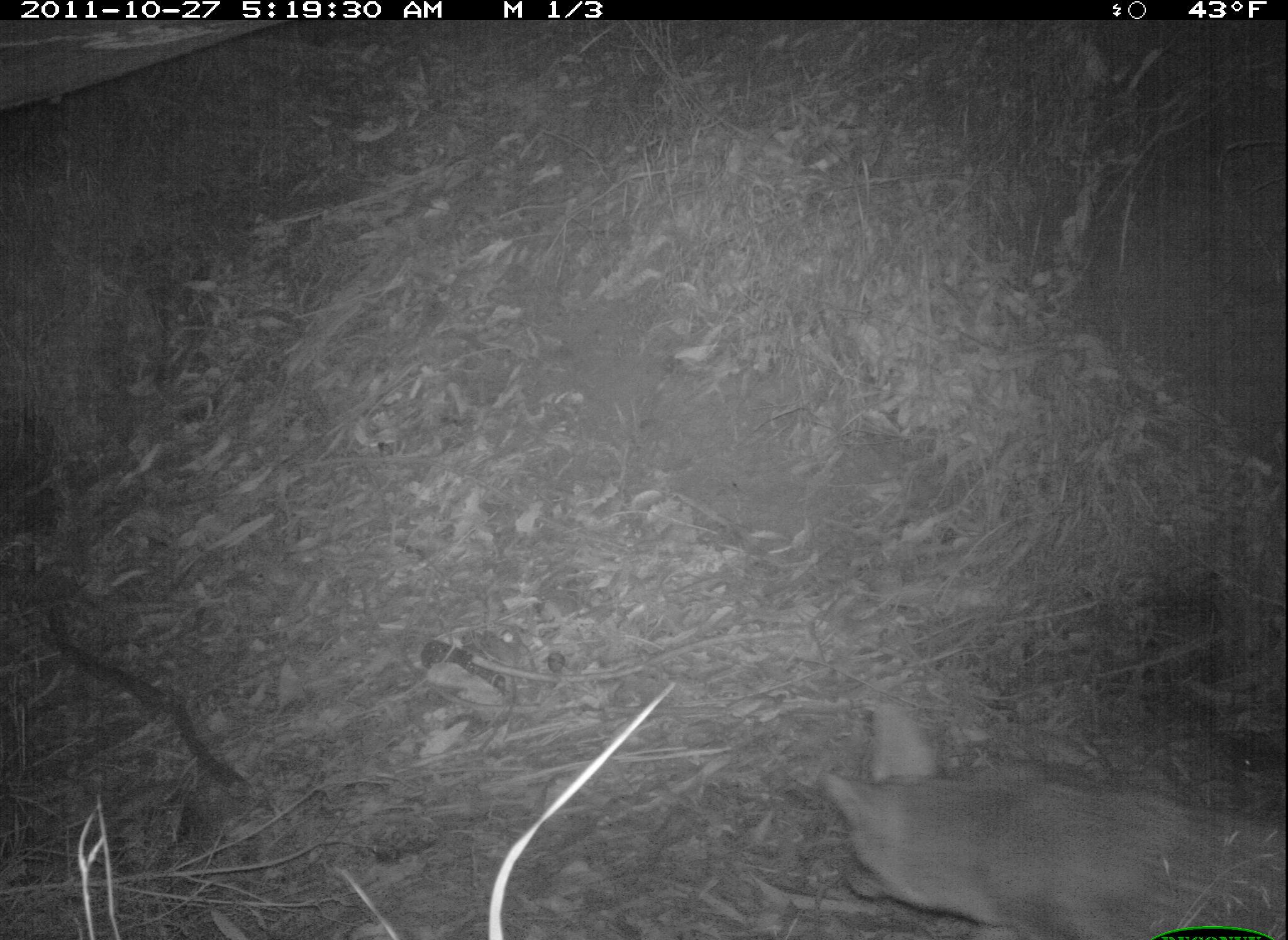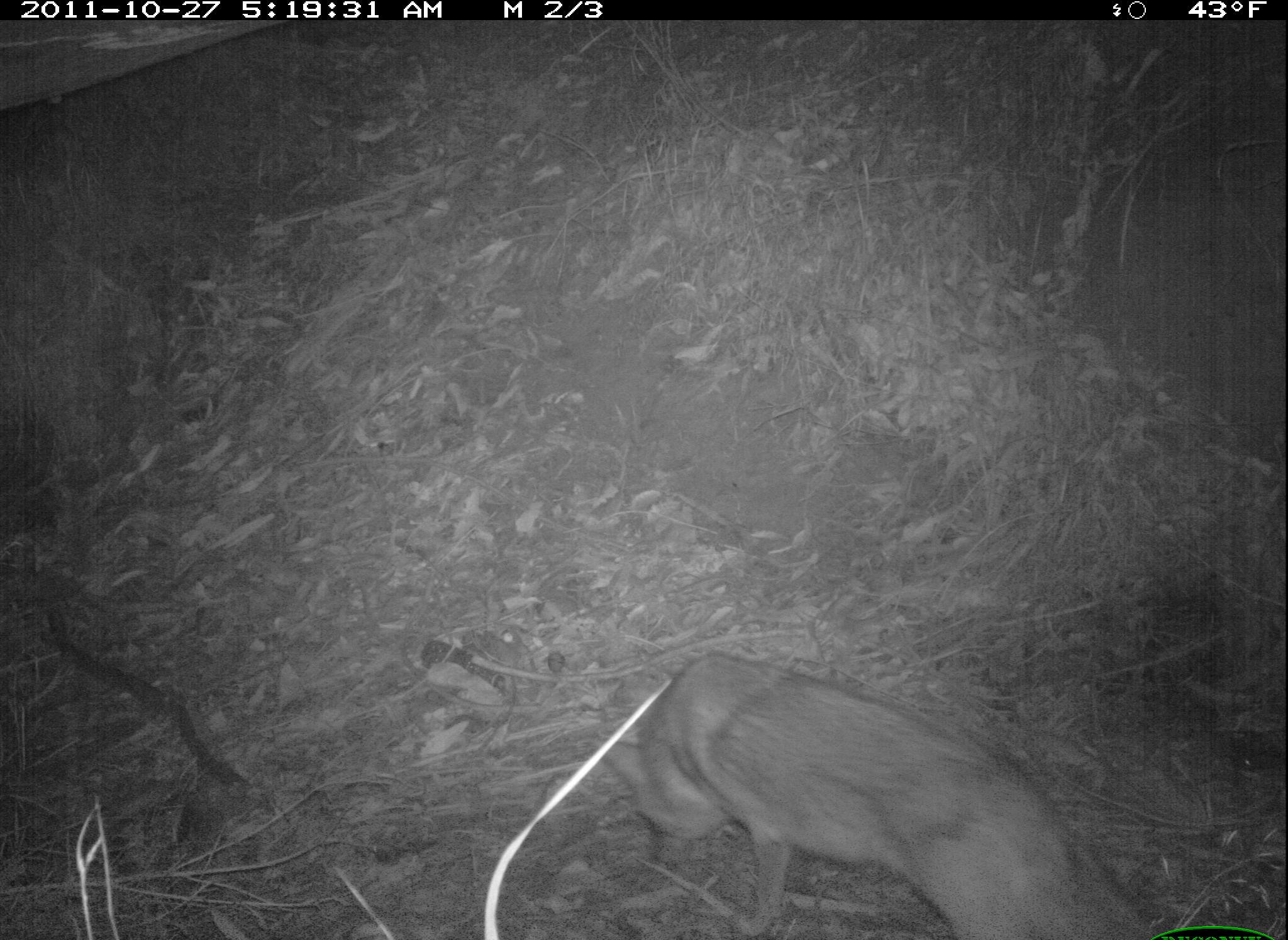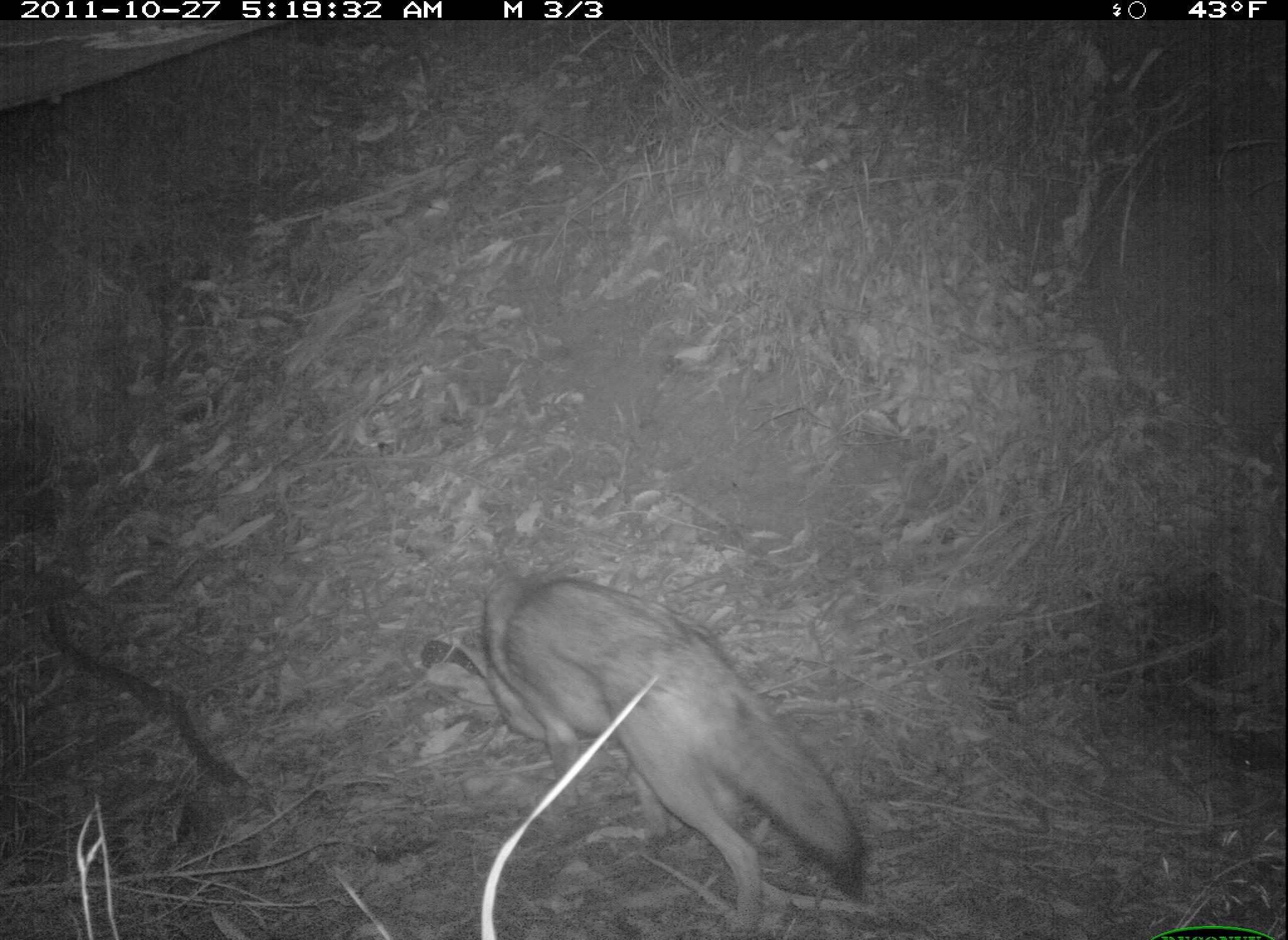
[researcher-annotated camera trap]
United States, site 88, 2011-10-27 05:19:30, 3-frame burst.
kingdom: Animalia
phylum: Chordata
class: Mammalia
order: Carnivora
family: Canidae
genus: Canis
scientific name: Canis latrans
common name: coyote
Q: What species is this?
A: Coyote (Canis latrans).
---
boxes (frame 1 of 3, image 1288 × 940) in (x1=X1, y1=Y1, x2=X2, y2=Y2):
coyote: (x1=811, y1=702, x2=1277, y2=934)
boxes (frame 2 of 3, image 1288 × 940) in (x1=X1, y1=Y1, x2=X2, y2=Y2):
coyote: (x1=594, y1=646, x2=1129, y2=936)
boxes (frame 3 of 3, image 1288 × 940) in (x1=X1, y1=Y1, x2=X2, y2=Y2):
coyote: (x1=411, y1=559, x2=886, y2=926)